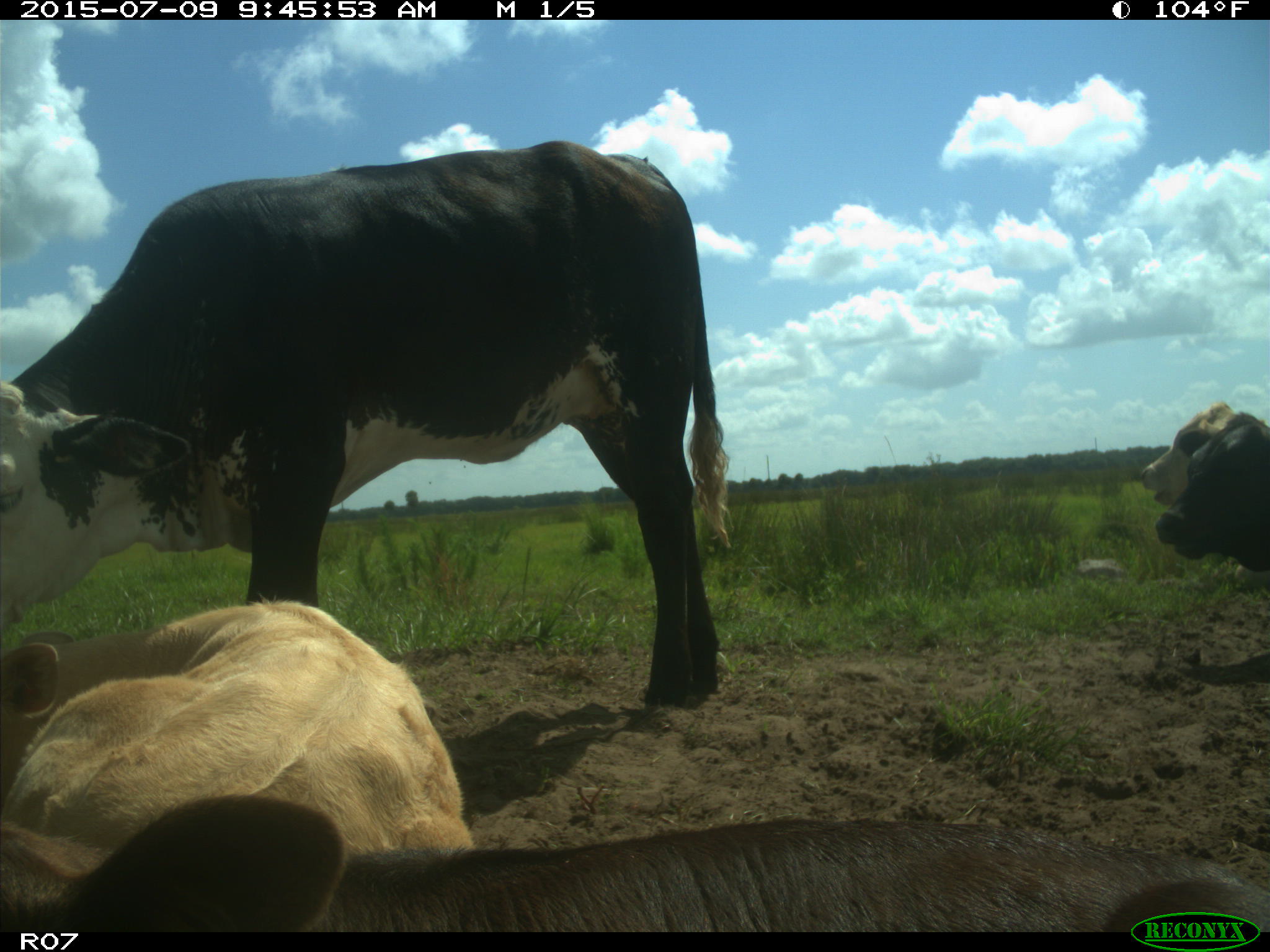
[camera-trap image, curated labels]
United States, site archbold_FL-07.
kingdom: Animalia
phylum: Chordata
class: Mammalia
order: Artiodactyla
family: Bovidae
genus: Bos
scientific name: Bos taurus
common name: domestic cow